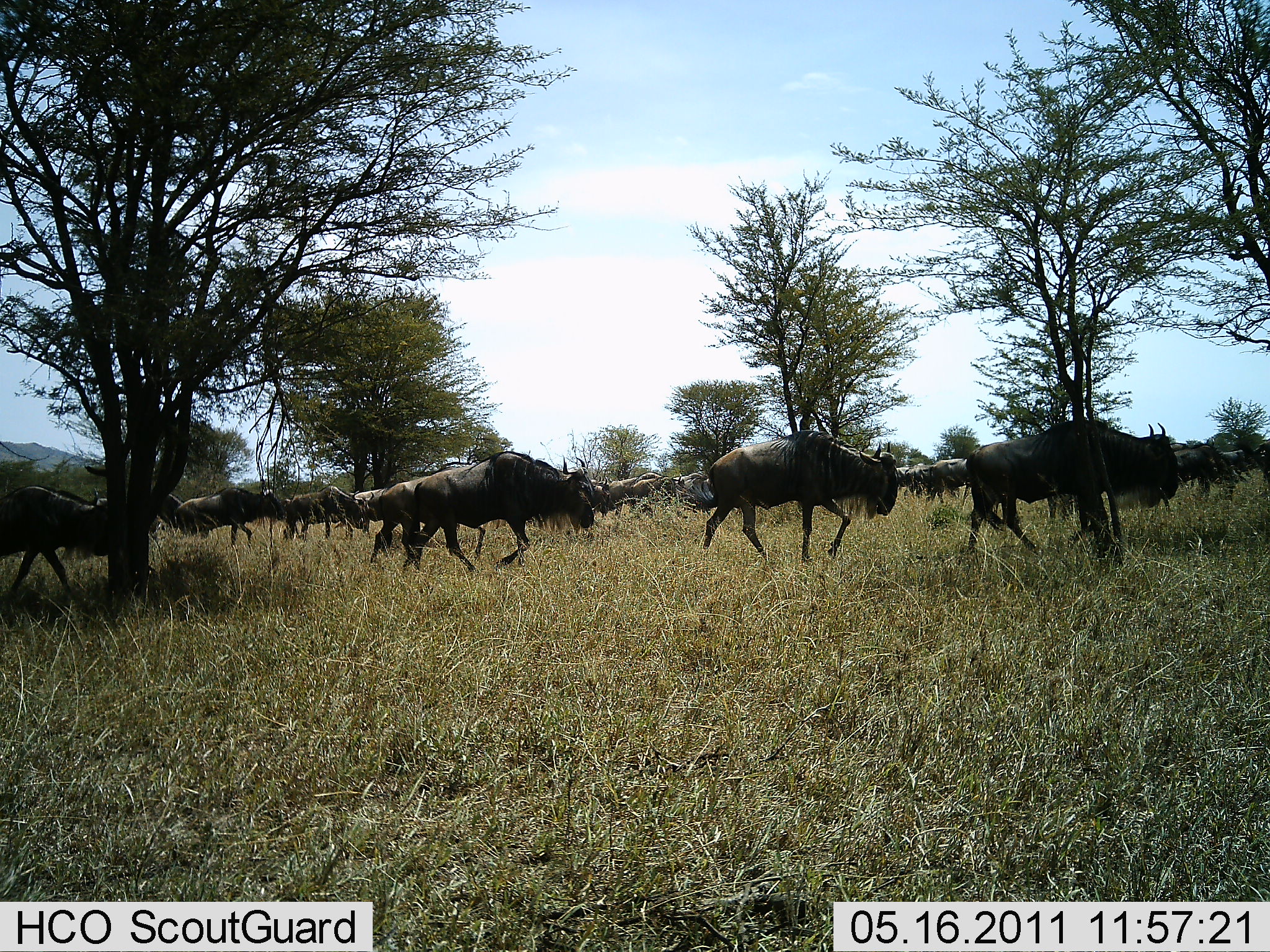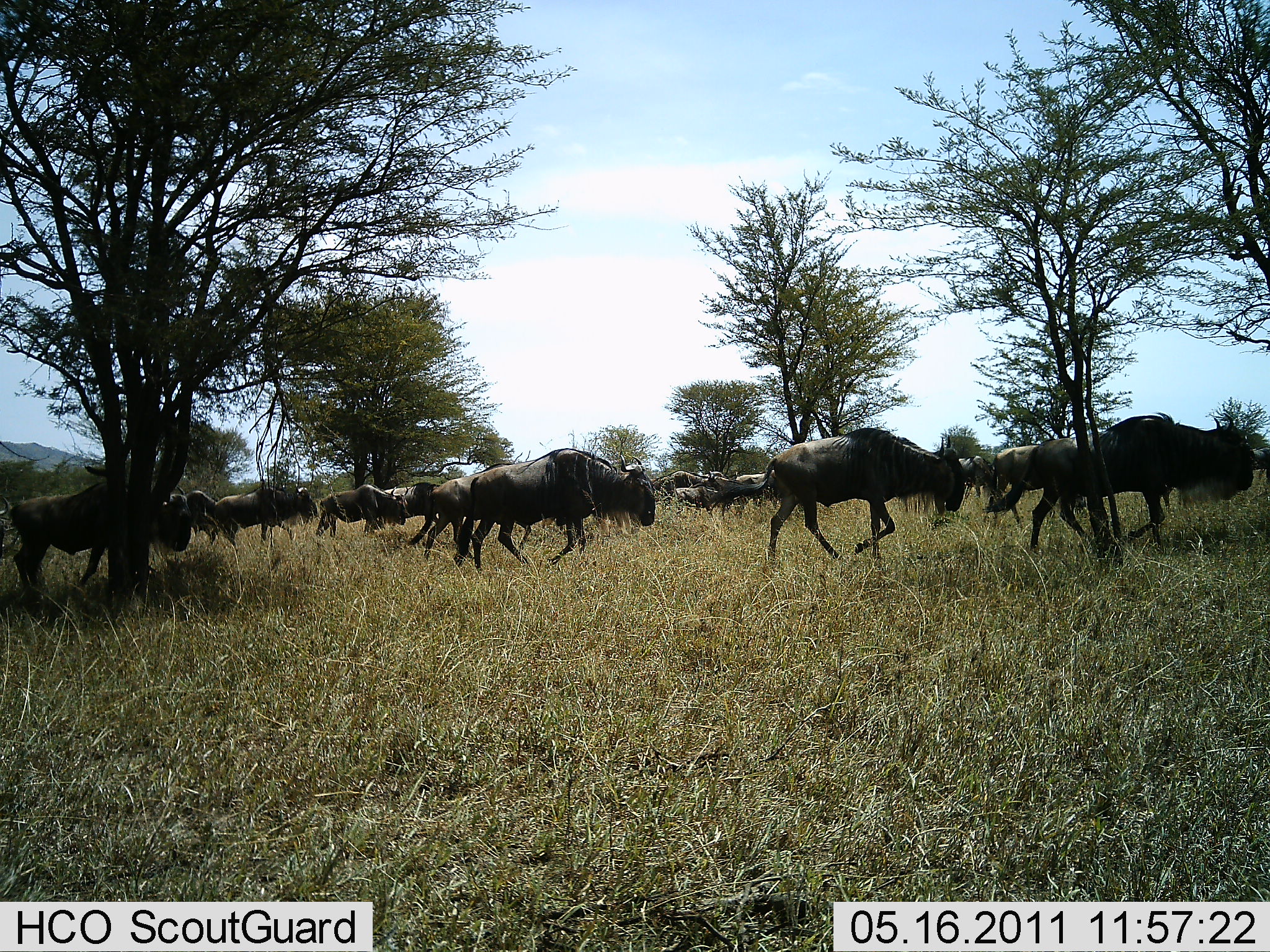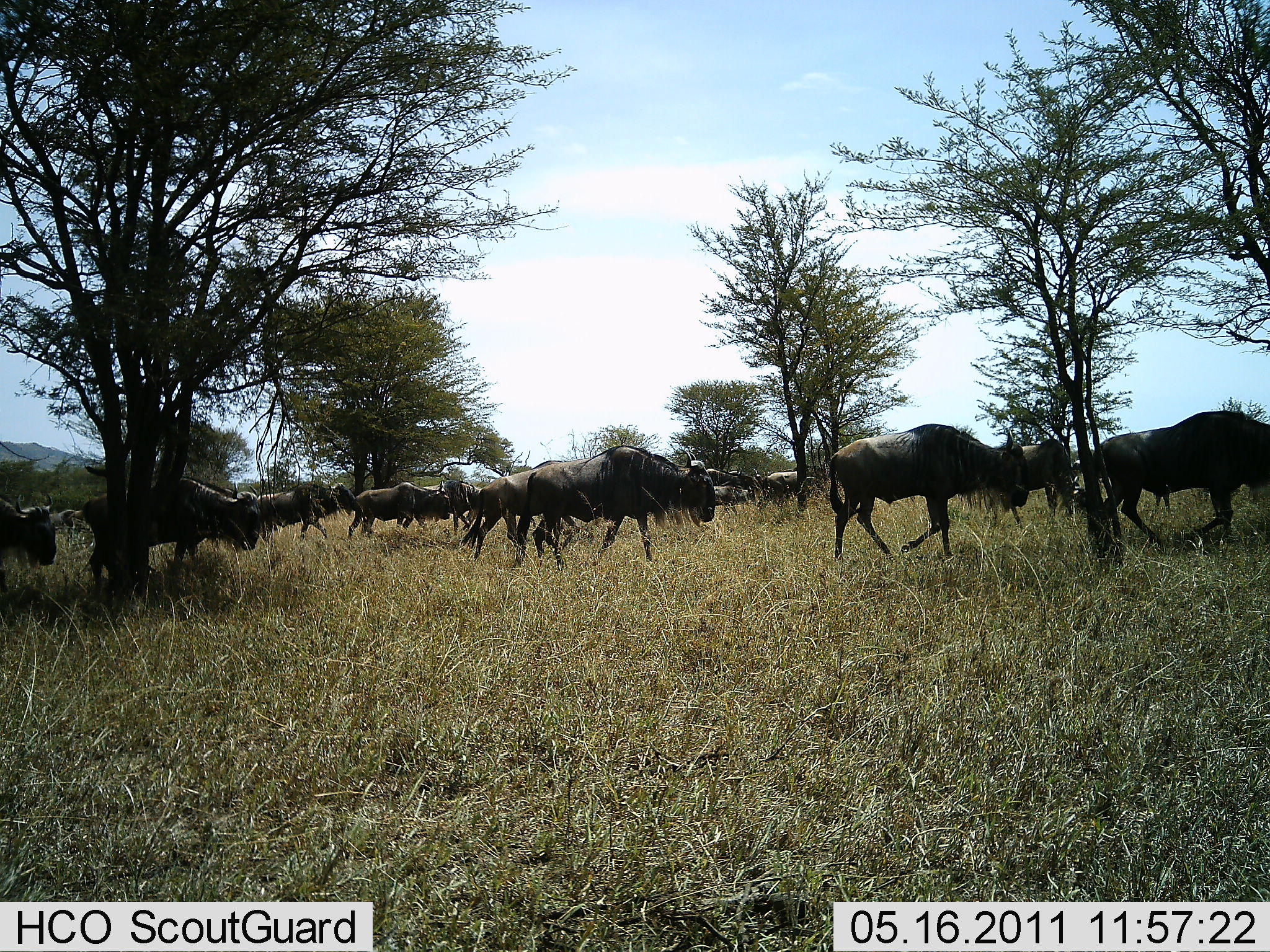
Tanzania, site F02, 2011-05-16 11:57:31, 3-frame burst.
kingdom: Animalia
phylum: Chordata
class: Mammalia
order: Artiodactyla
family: Bovidae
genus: Connochaetes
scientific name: Connochaetes taurinus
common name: blue wildebeest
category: wildebeest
Wildebeest (blue wildebeest) (Connochaetes taurinus), count 11-50. Behavior (volunteer vote fractions): standing 9%, resting 0%, moving 100%, interacting 0%. Young present (vote fraction): 0%. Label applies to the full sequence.